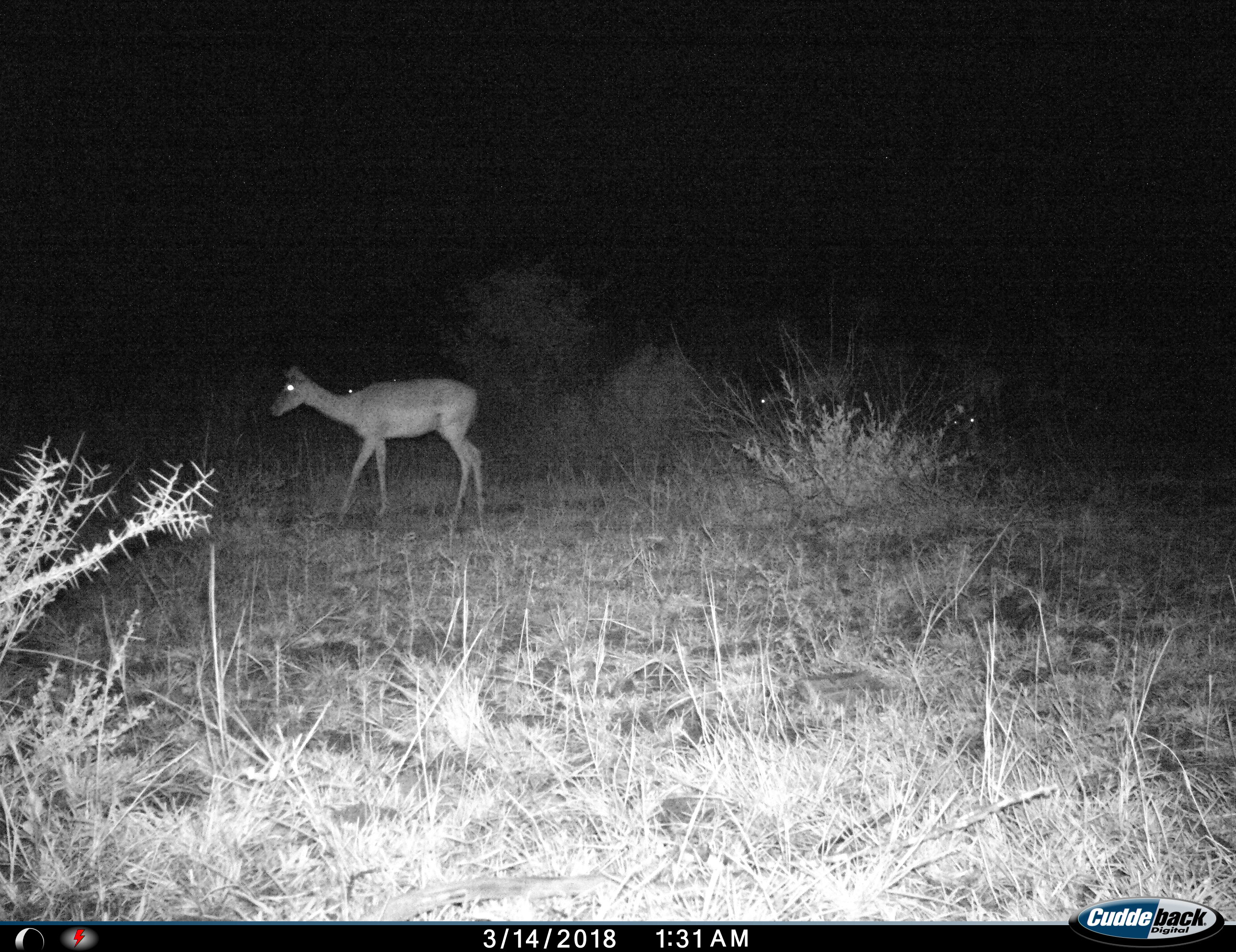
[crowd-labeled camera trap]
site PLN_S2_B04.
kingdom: Animalia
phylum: Chordata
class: Mammalia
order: Artiodactyla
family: Bovidae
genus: Aepyceros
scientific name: Aepyceros melampus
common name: impala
Impala (Aepyceros melampus), count 3. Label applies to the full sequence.